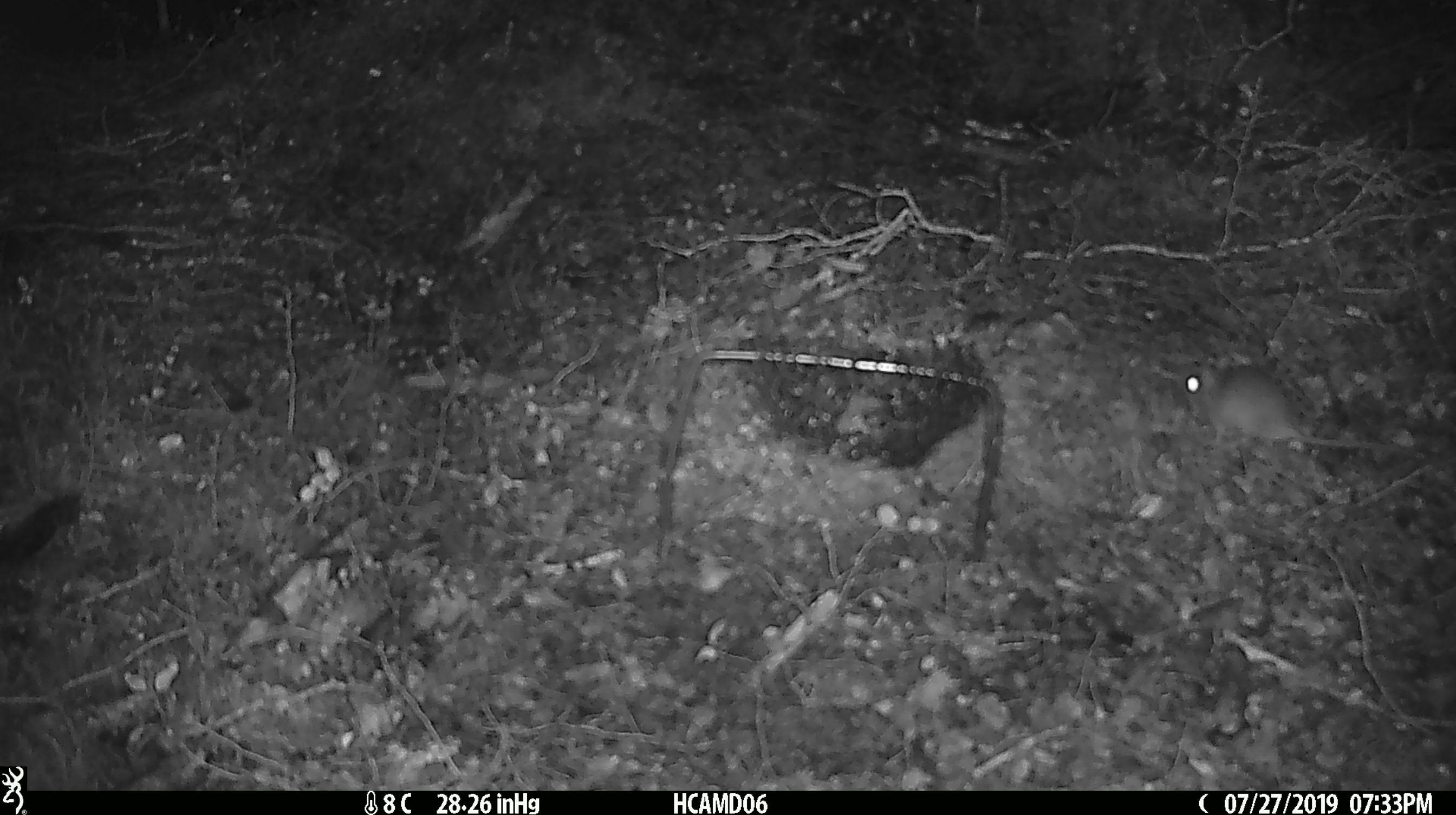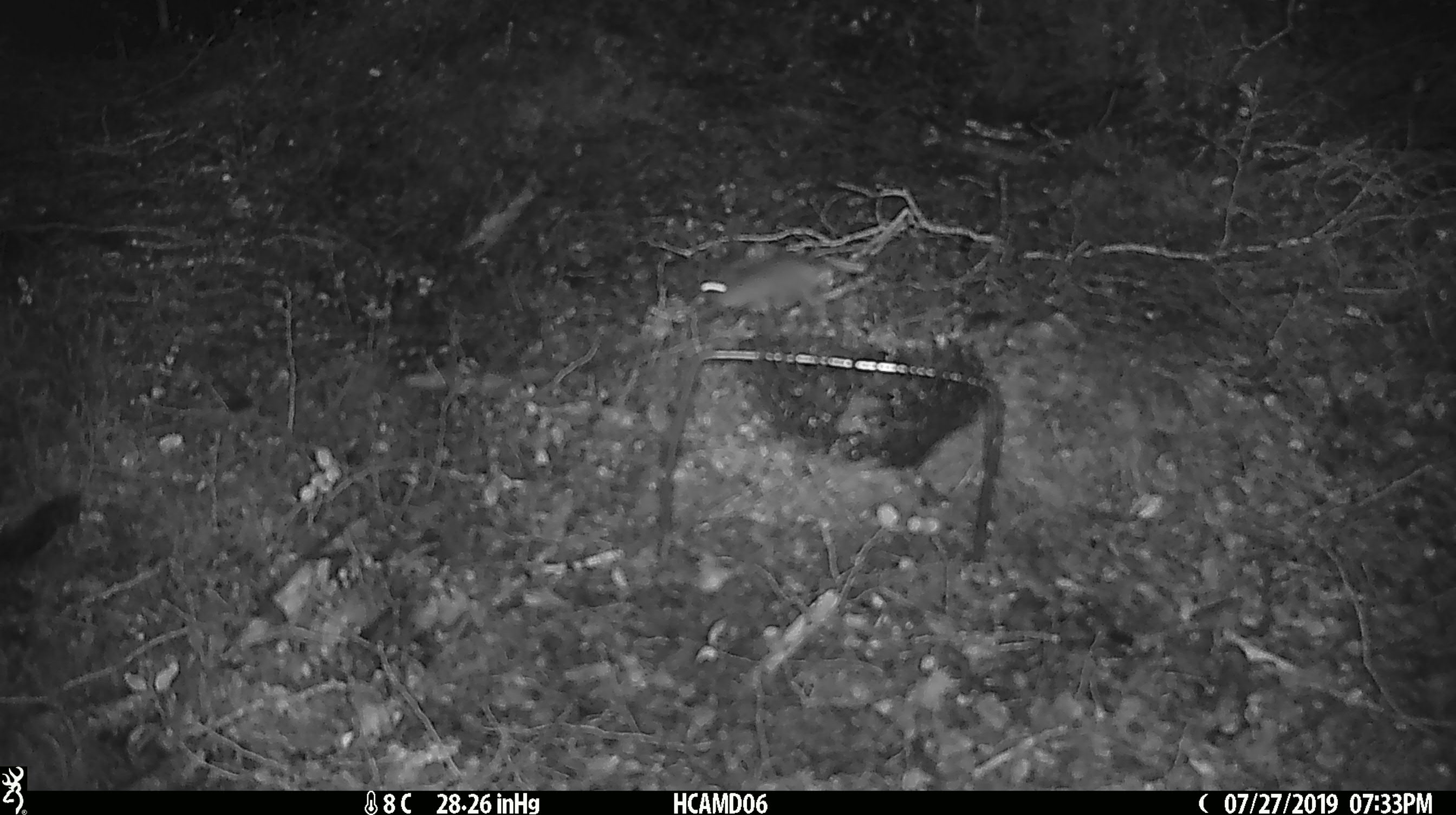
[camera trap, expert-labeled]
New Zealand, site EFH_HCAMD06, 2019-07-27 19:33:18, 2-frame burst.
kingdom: Animalia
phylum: Chordata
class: Mammalia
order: Rodentia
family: Muridae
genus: Mus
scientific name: Mus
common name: mouse